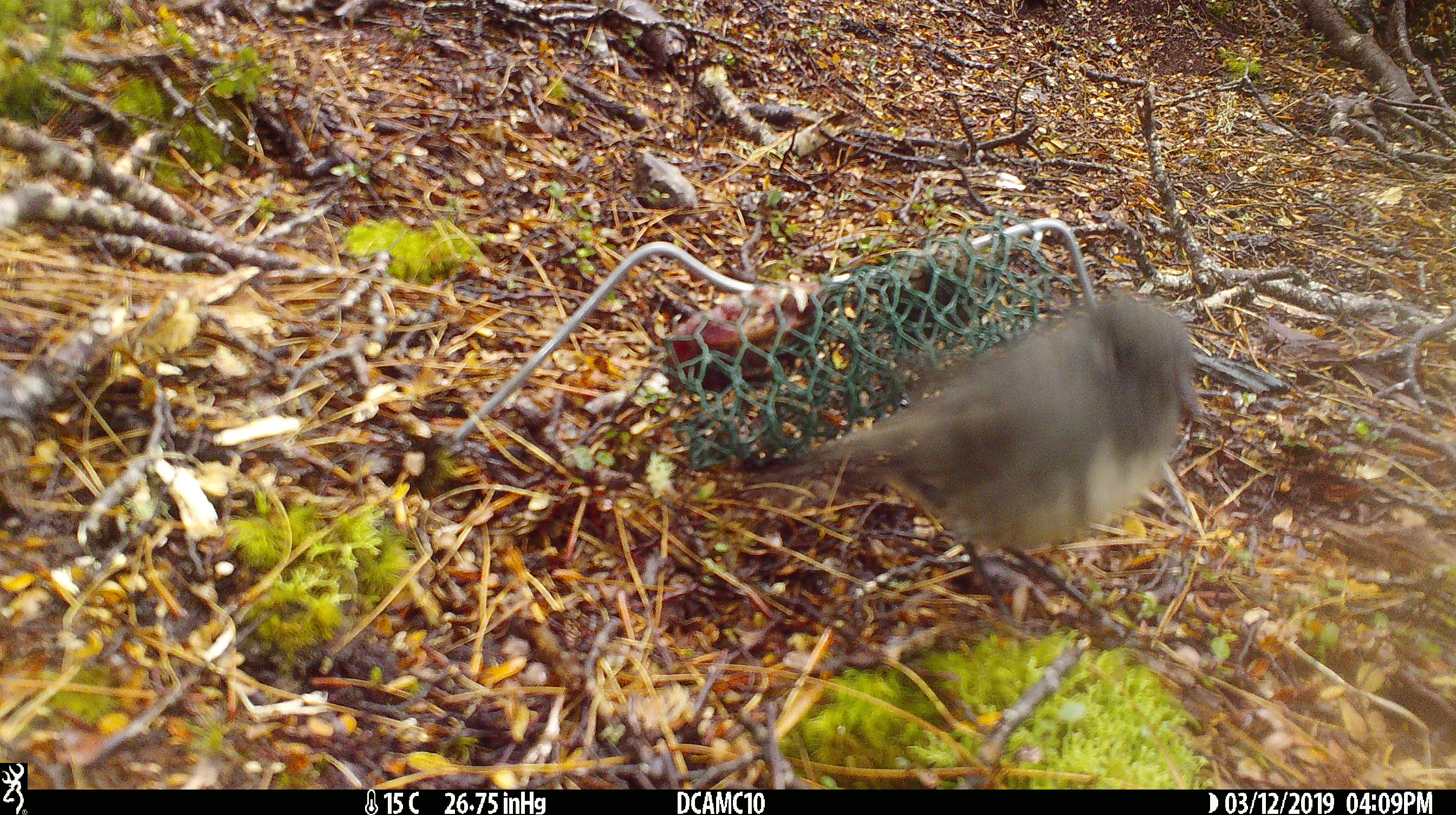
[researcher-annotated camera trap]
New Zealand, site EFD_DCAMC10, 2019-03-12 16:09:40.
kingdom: Animalia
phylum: Chordata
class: Aves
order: Passeriformes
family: Petroicidae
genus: Petroica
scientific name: Petroica australis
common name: new zealand robin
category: robin